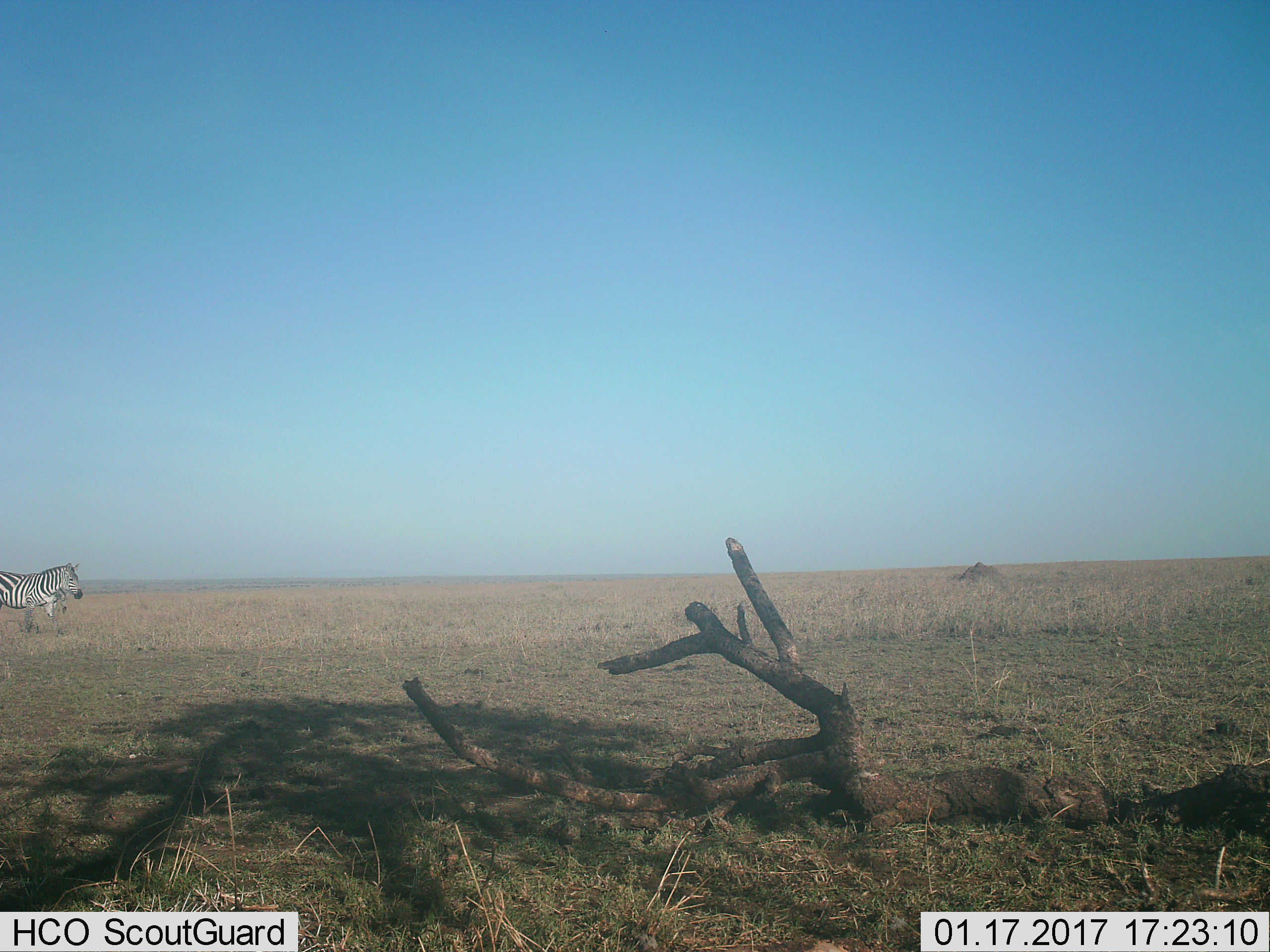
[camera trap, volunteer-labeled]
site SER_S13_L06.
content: unidentified animal